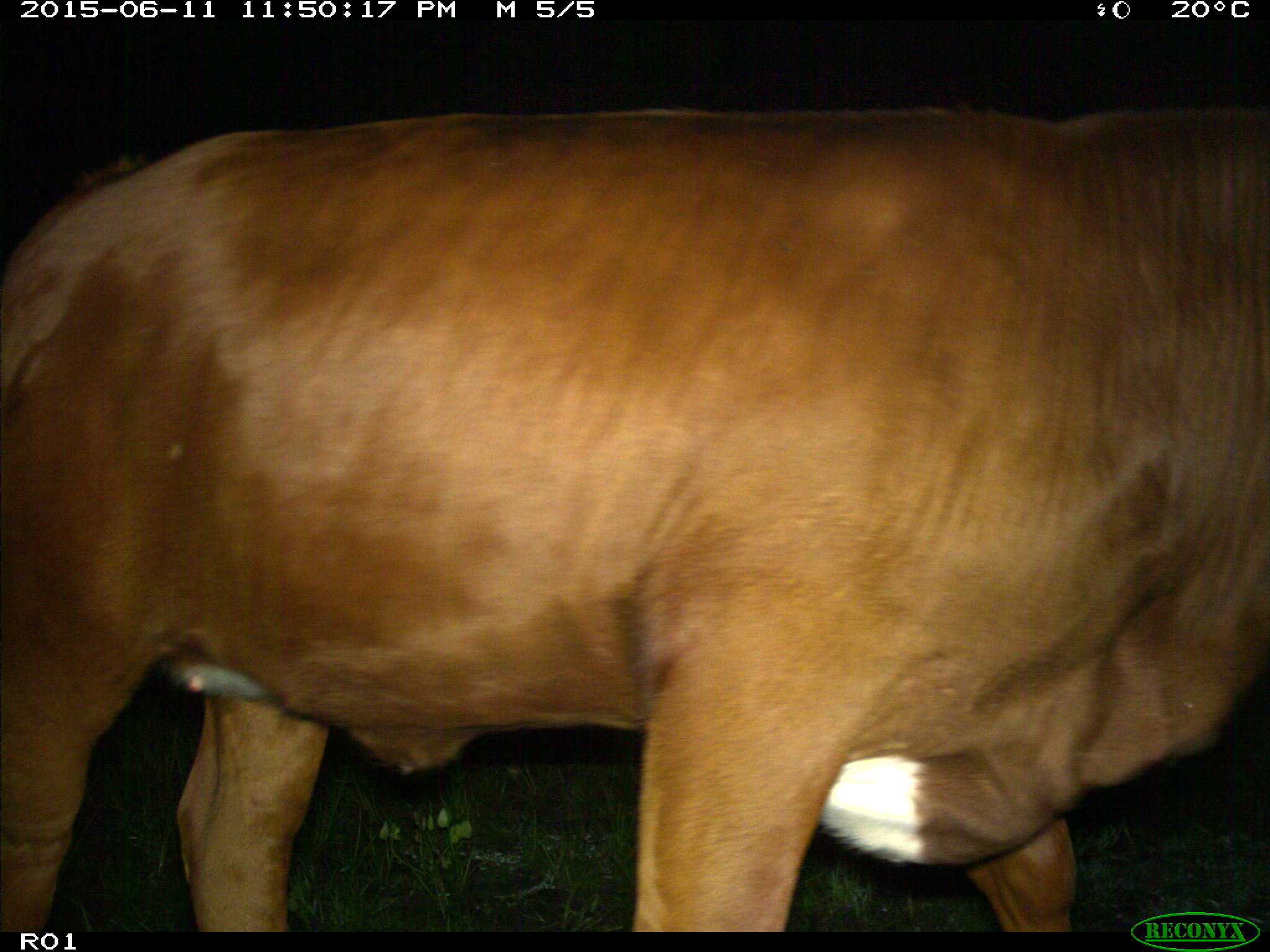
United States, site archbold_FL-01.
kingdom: Animalia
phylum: Chordata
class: Mammalia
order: Artiodactyla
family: Bovidae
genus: Bos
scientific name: Bos taurus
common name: domestic cow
Bos taurus (domestic cow).